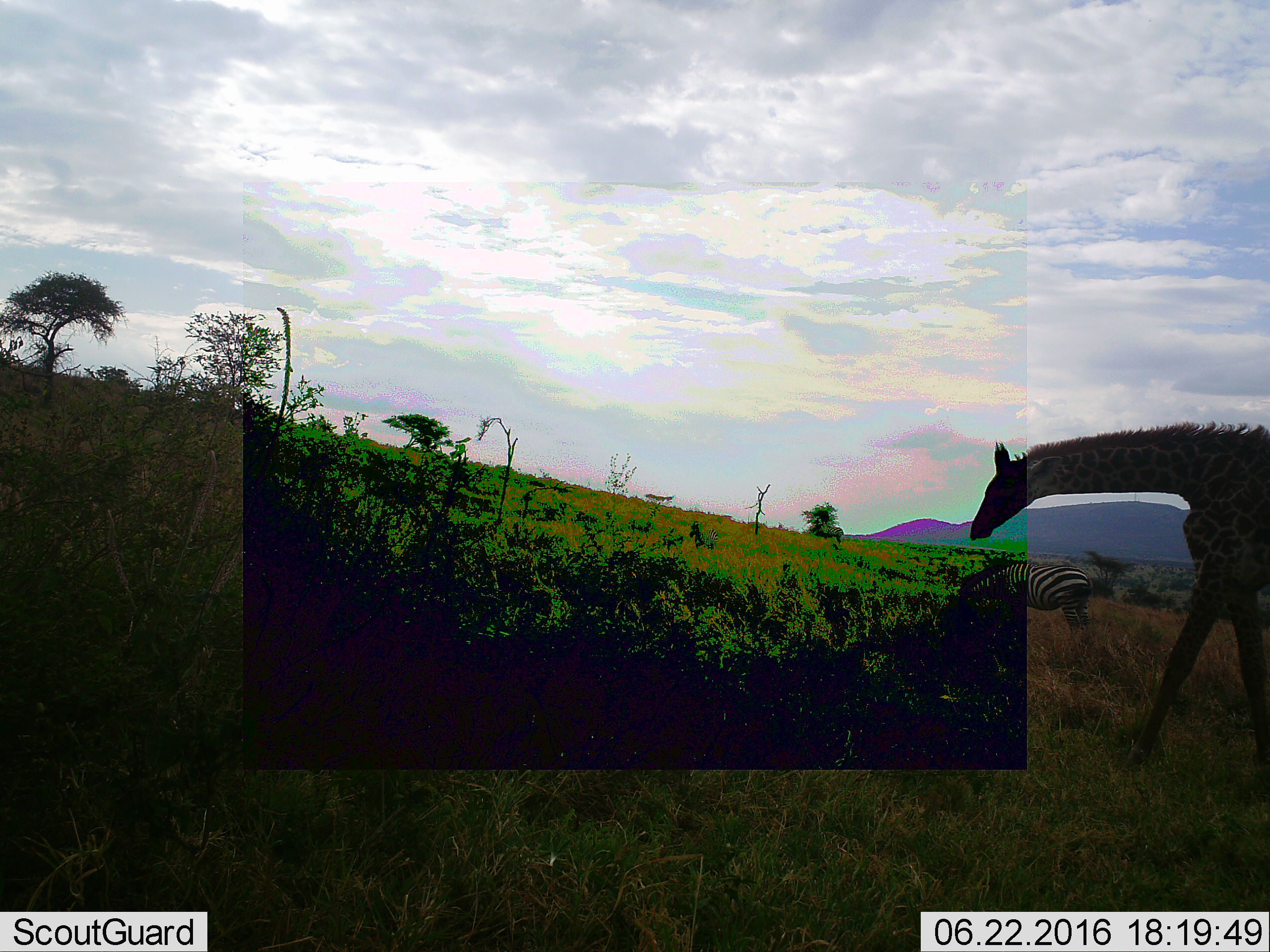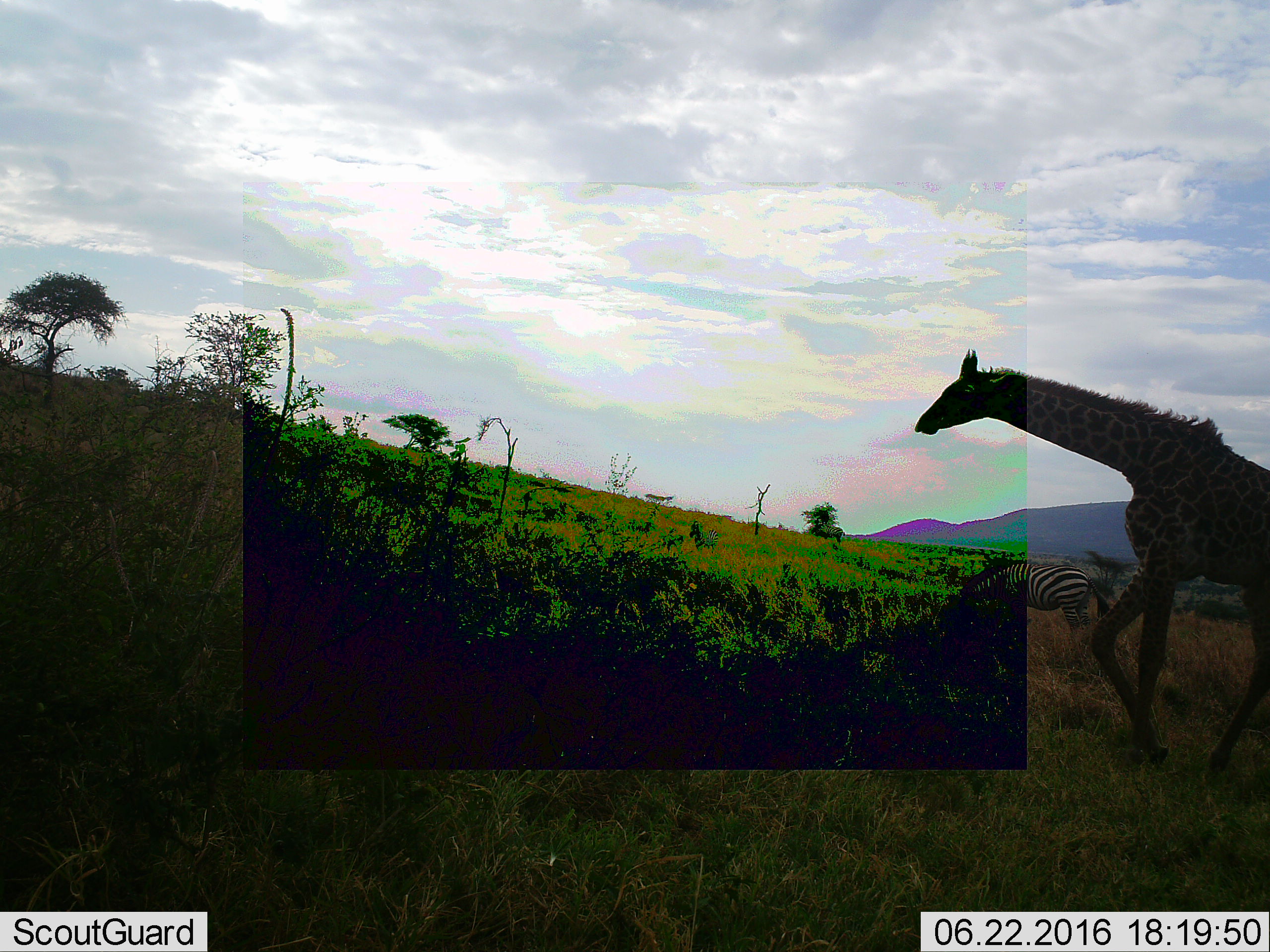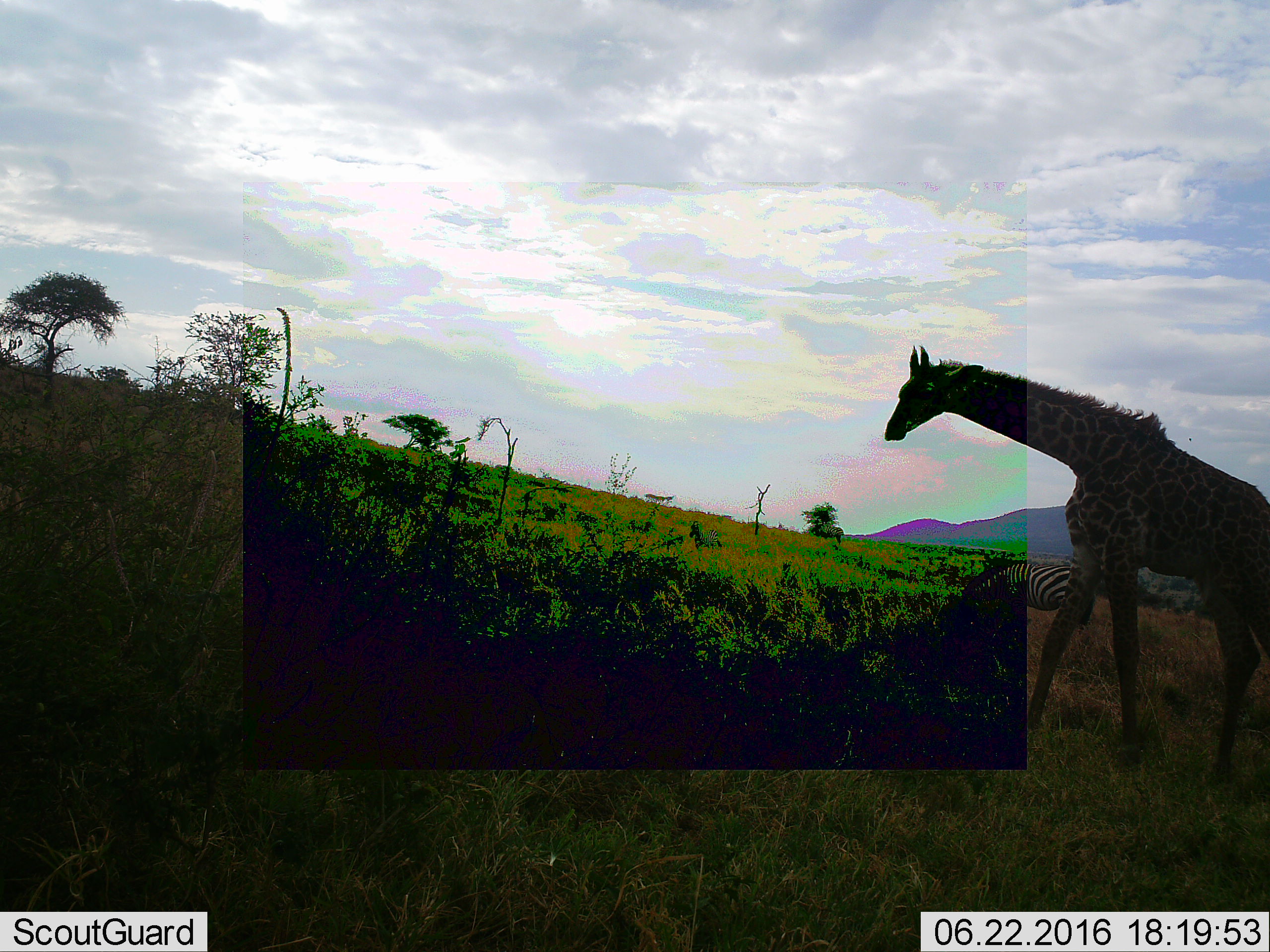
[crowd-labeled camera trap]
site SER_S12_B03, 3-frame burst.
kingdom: Animalia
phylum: Chordata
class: Mammalia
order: Artiodactyla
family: Giraffidae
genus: Giraffa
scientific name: Giraffa camelopardalis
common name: giraffe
Giraffe (Giraffa camelopardalis), count 1. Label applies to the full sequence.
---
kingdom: Animalia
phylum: Chordata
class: Mammalia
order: Perissodactyla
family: Equidae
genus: Equus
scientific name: Equus quagga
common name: plains zebra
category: zebraplains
Zebraplains (plains zebra) (Equus quagga), count 1. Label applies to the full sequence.